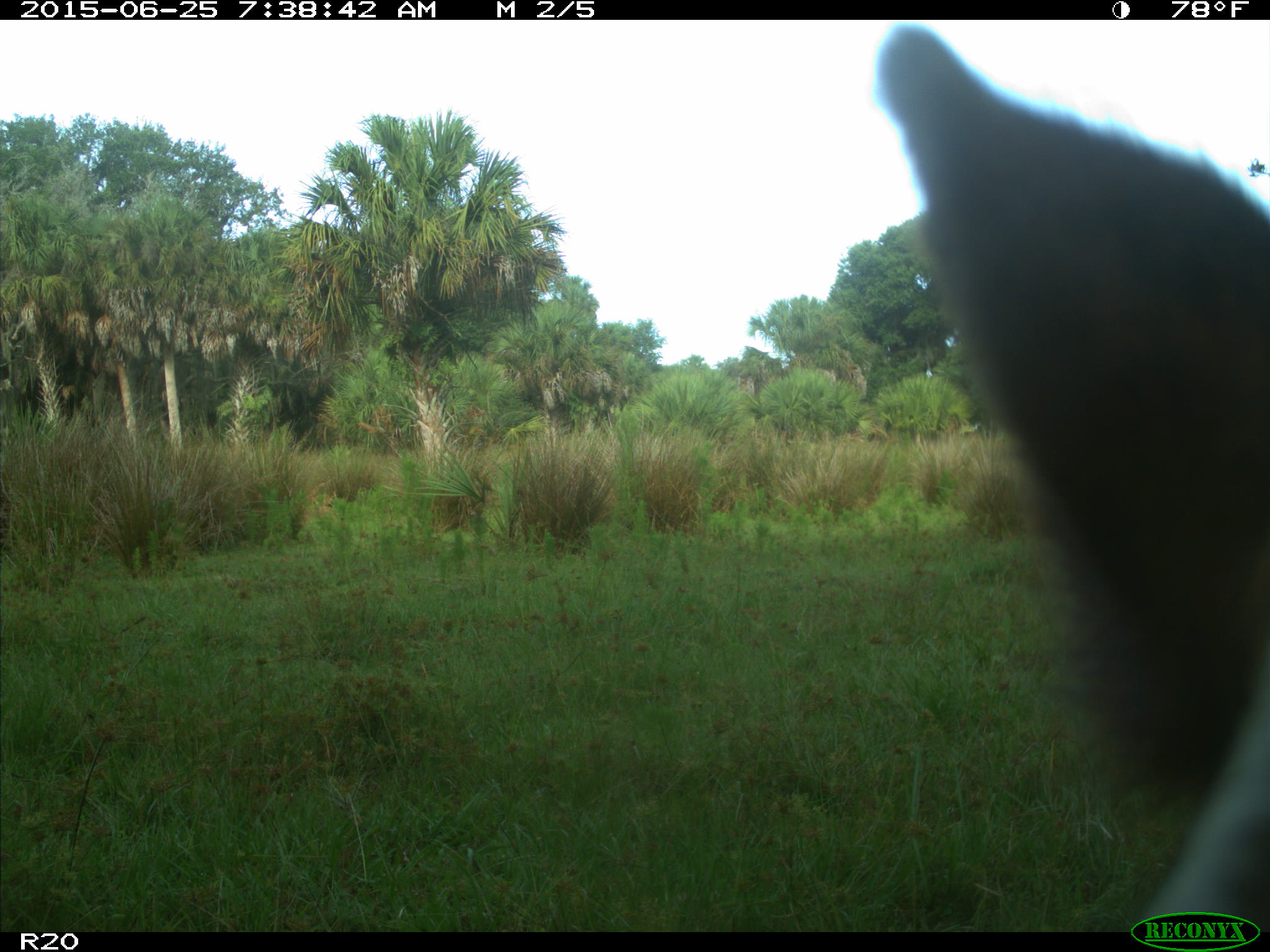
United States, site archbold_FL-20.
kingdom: Animalia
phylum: Chordata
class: Mammalia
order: Artiodactyla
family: Bovidae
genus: Bos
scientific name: Bos taurus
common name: domestic cow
Bos taurus (domestic cow).